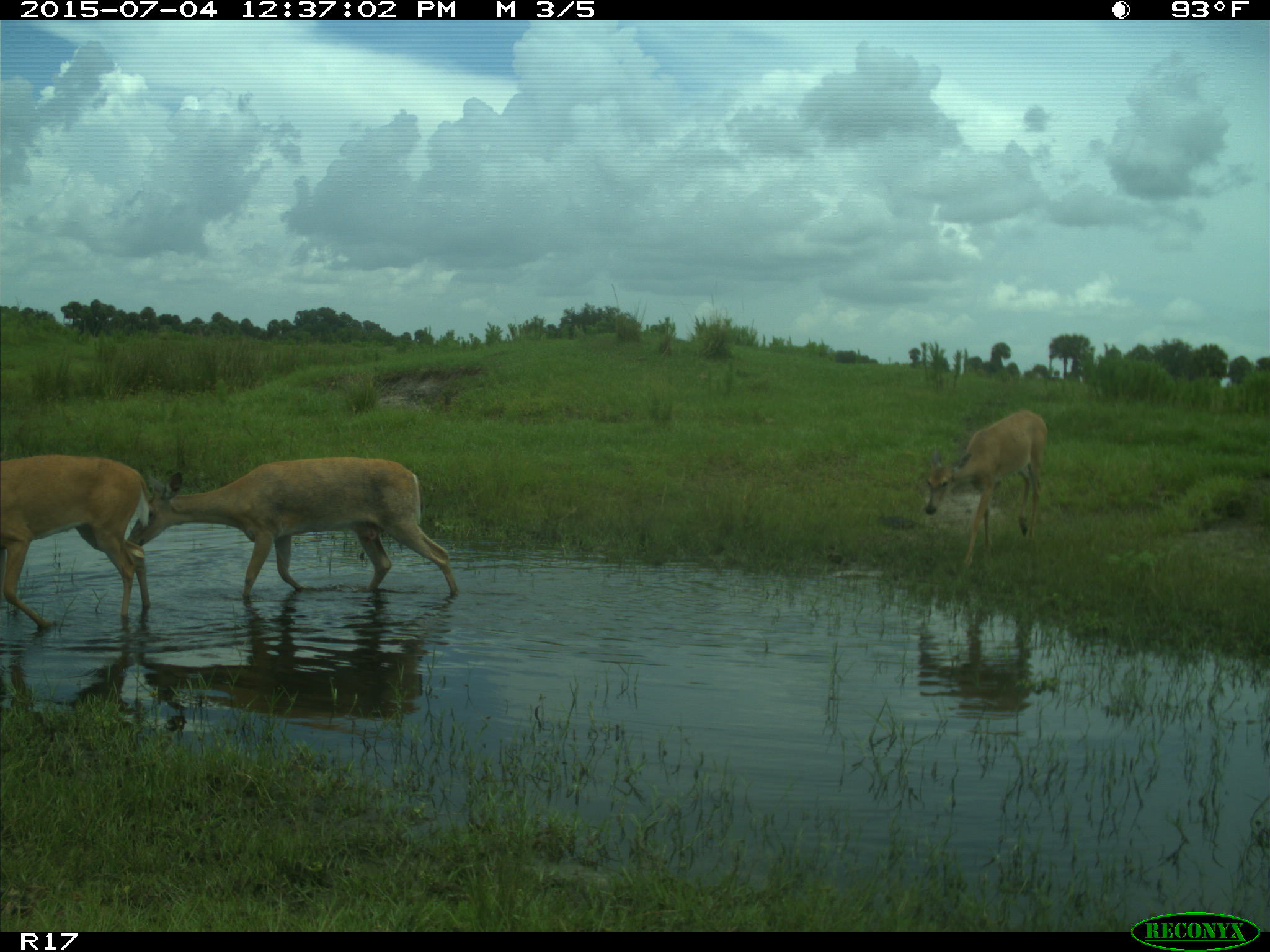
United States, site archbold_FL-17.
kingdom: Animalia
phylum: Chordata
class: Mammalia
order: Artiodactyla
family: Cervidae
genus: Odocoileus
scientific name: Odocoileus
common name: deer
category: unidentified deer